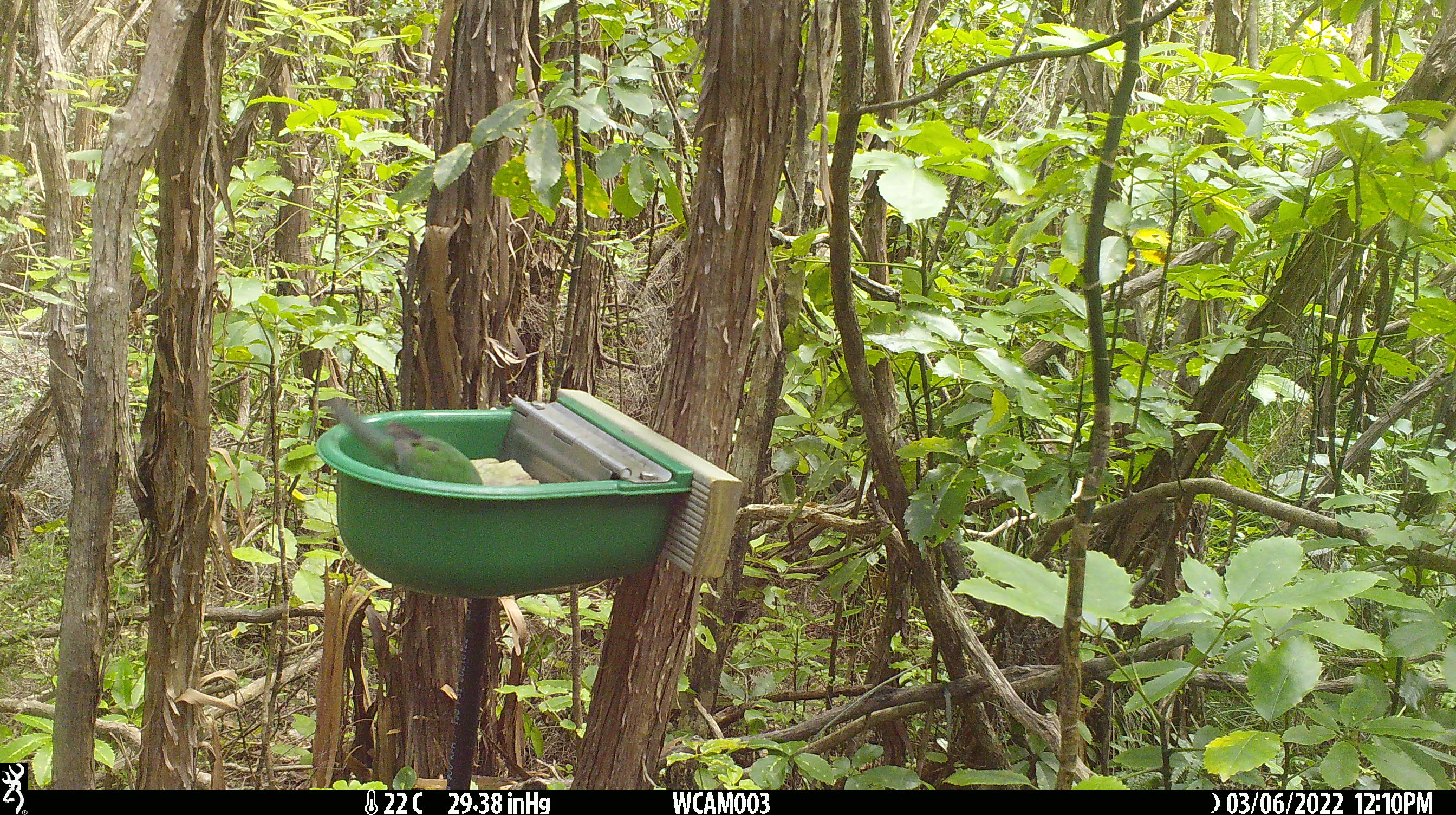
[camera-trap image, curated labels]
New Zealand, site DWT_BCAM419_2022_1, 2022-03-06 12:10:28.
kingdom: Animalia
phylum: Chordata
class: Aves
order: Psittaciformes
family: Psittaculidae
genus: Cyanoramphus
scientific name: Cyanoramphus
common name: parakeet